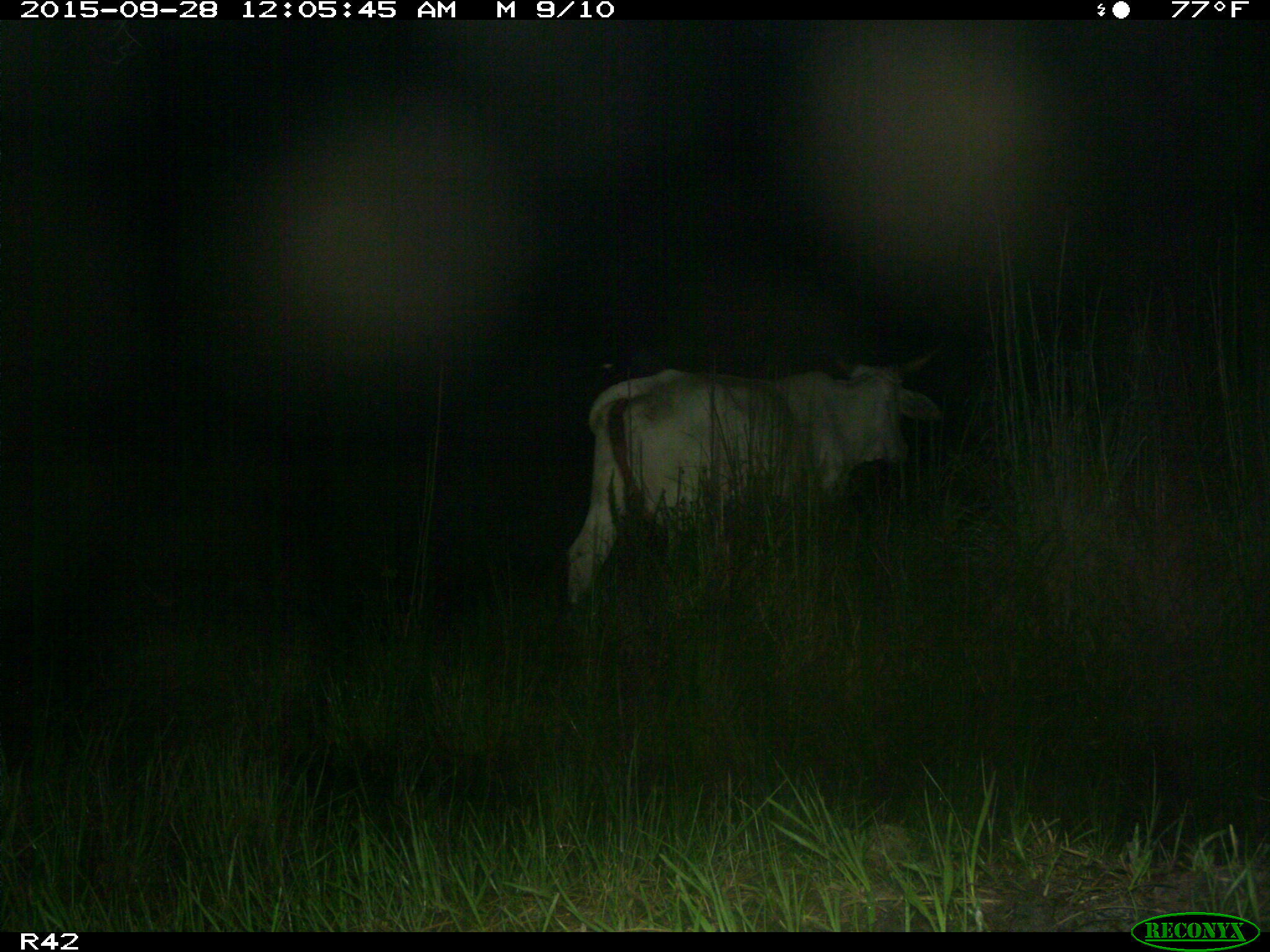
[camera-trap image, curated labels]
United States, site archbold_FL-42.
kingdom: Animalia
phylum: Chordata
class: Mammalia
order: Artiodactyla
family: Bovidae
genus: Bos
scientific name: Bos taurus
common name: domestic cow